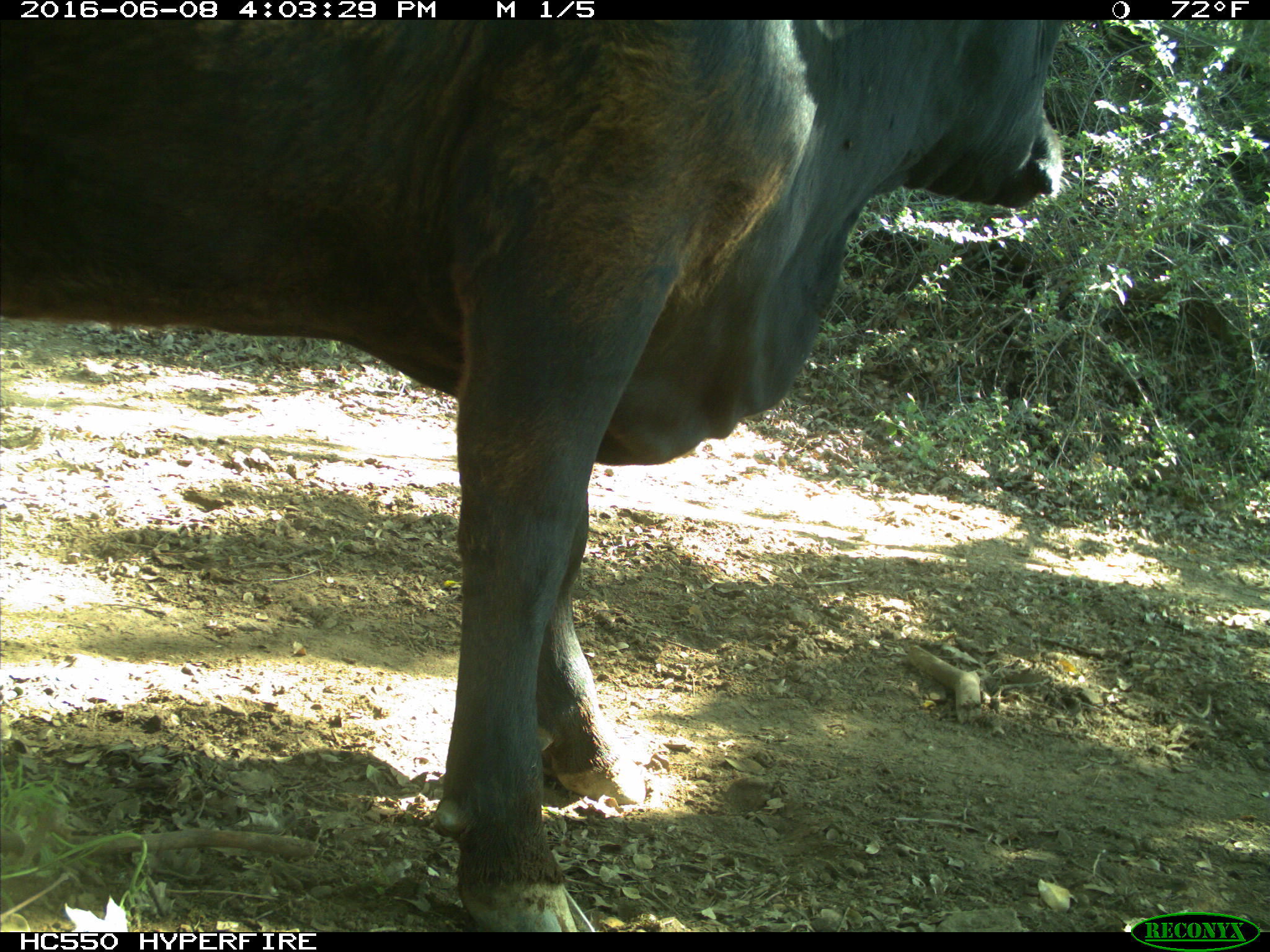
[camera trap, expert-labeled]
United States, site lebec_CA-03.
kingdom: Animalia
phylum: Chordata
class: Mammalia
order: Artiodactyla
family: Bovidae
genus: Bos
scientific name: Bos taurus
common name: domestic cow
Bos taurus (domestic cow).